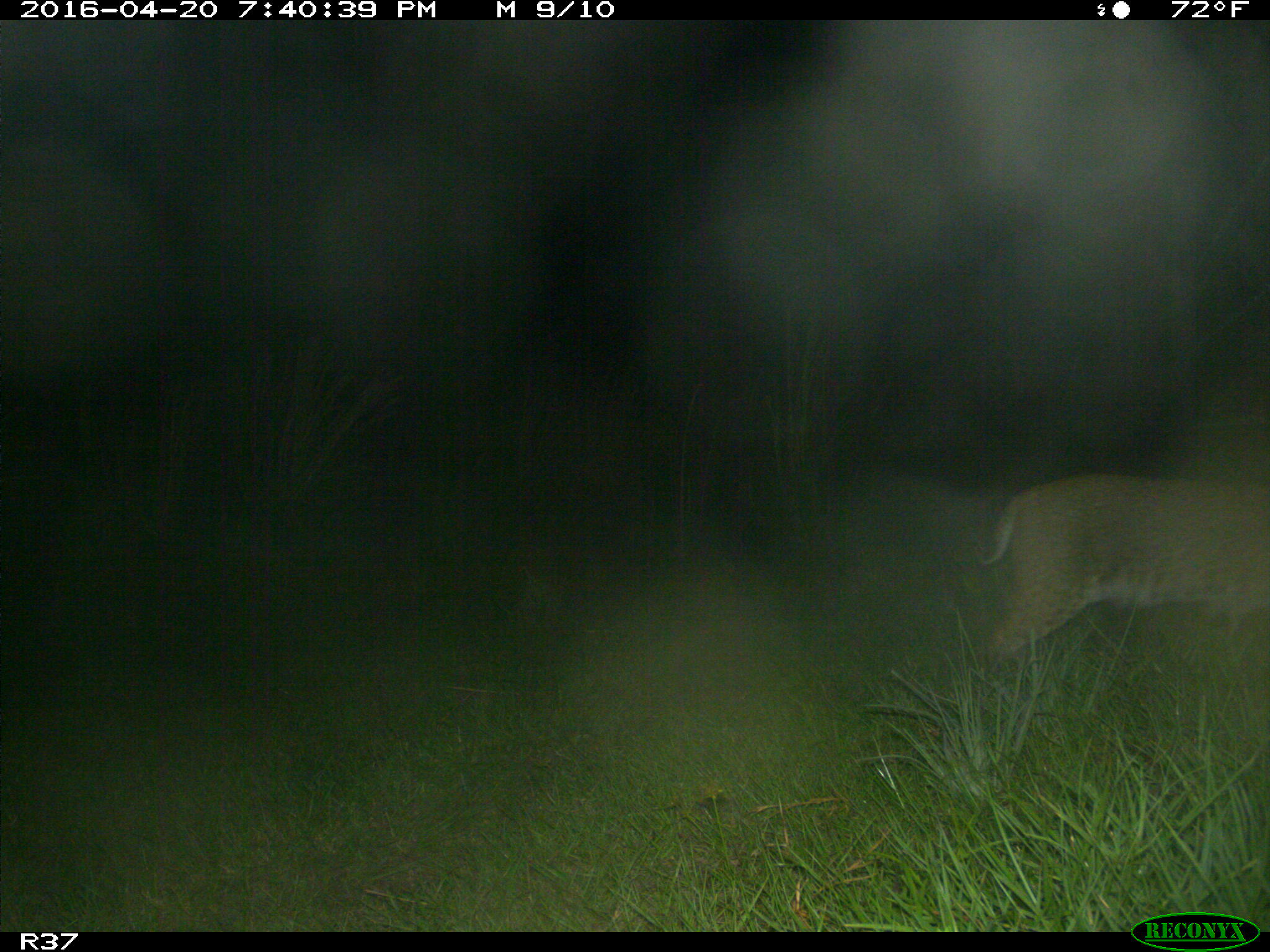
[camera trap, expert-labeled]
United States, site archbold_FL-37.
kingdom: Animalia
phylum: Chordata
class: Mammalia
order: Carnivora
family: Felidae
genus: Lynx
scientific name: Lynx rufus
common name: bobcat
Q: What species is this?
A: Lynx rufus (bobcat).